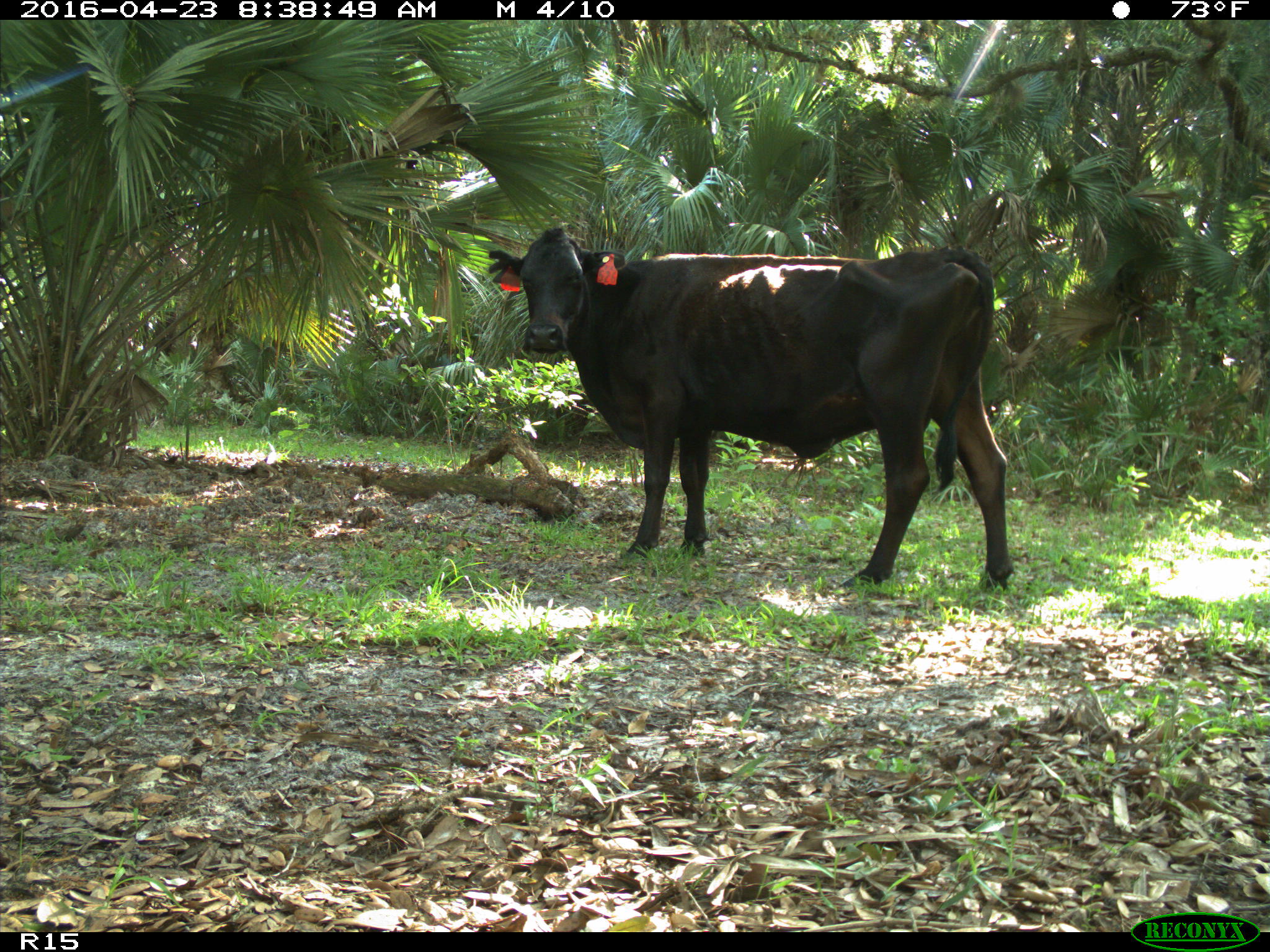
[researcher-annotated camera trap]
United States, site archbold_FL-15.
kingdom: Animalia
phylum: Chordata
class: Mammalia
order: Artiodactyla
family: Bovidae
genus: Bos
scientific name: Bos taurus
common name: domestic cow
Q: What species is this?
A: Bos taurus (domestic cow).